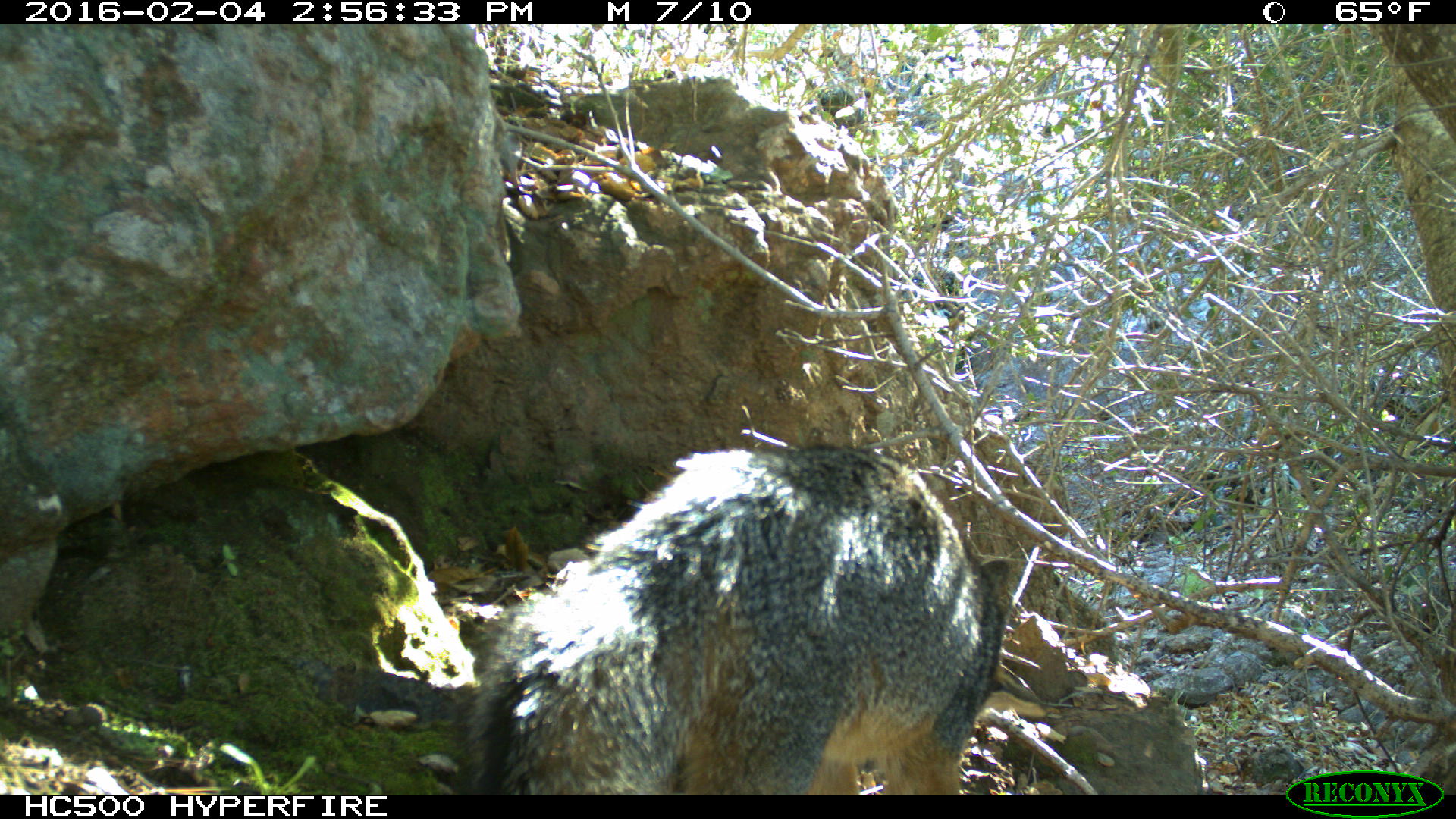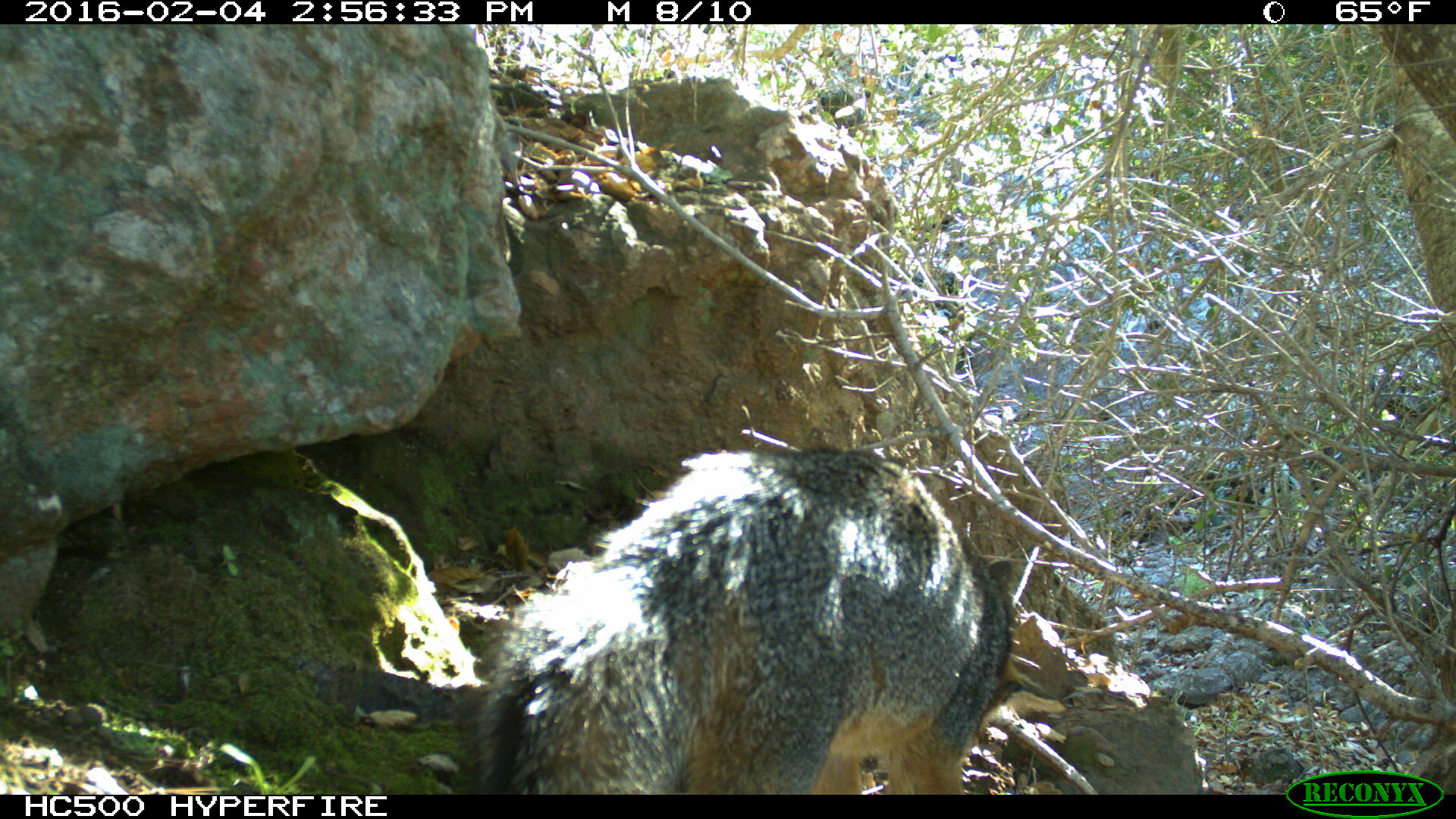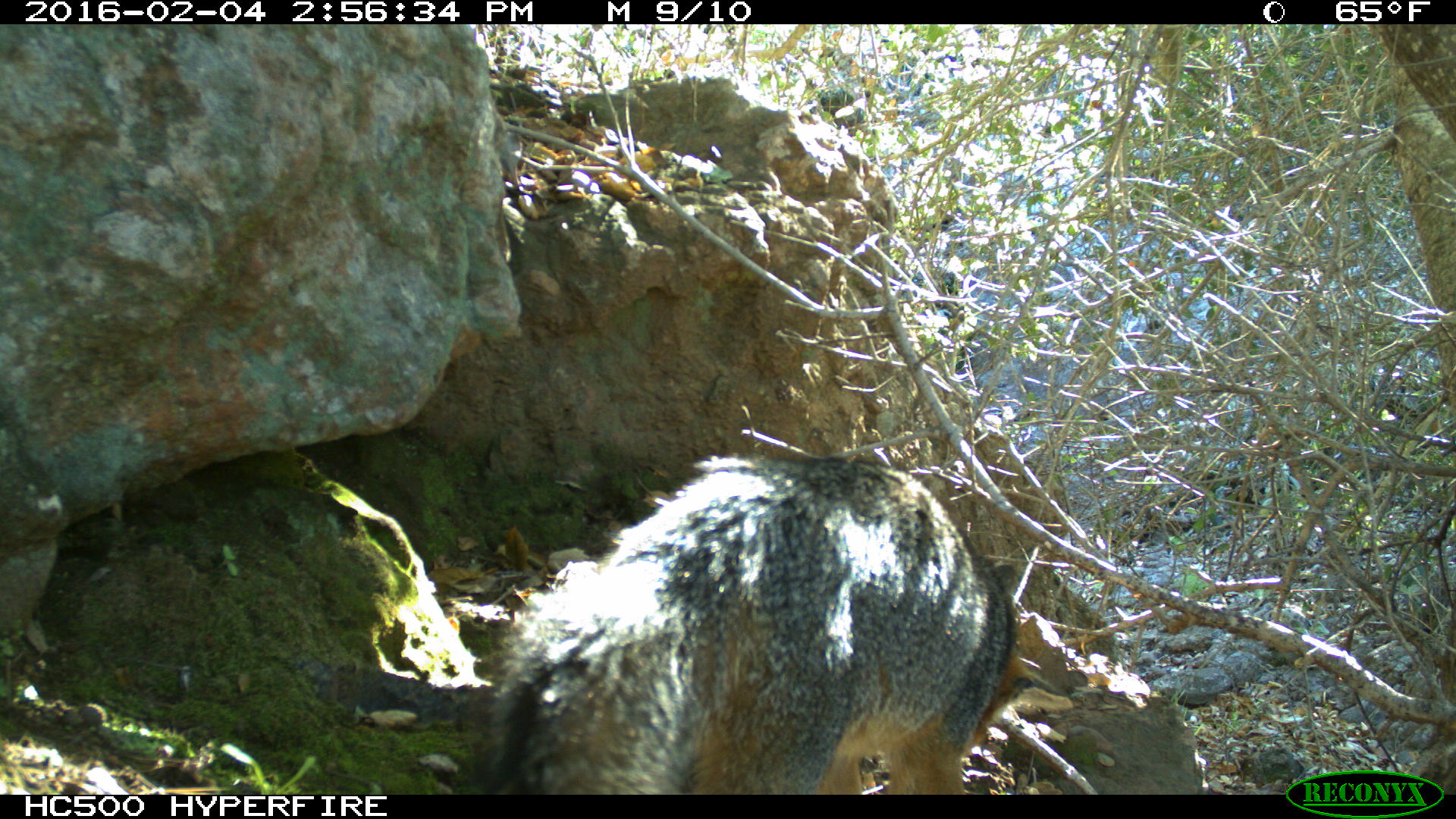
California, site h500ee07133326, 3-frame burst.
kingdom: Animalia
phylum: Chordata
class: Mammalia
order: Carnivora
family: Canidae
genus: Urocyon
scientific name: Urocyon littoralis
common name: island fox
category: fox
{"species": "fox (island fox) (Urocyon littoralis)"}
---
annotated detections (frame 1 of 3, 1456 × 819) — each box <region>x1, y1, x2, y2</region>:
fox: <region>453, 446, 1046, 795</region>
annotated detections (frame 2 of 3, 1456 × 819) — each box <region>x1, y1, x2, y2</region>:
fox: <region>463, 447, 1063, 795</region>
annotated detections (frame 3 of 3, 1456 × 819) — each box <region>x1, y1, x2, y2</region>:
fox: <region>462, 451, 1038, 794</region>